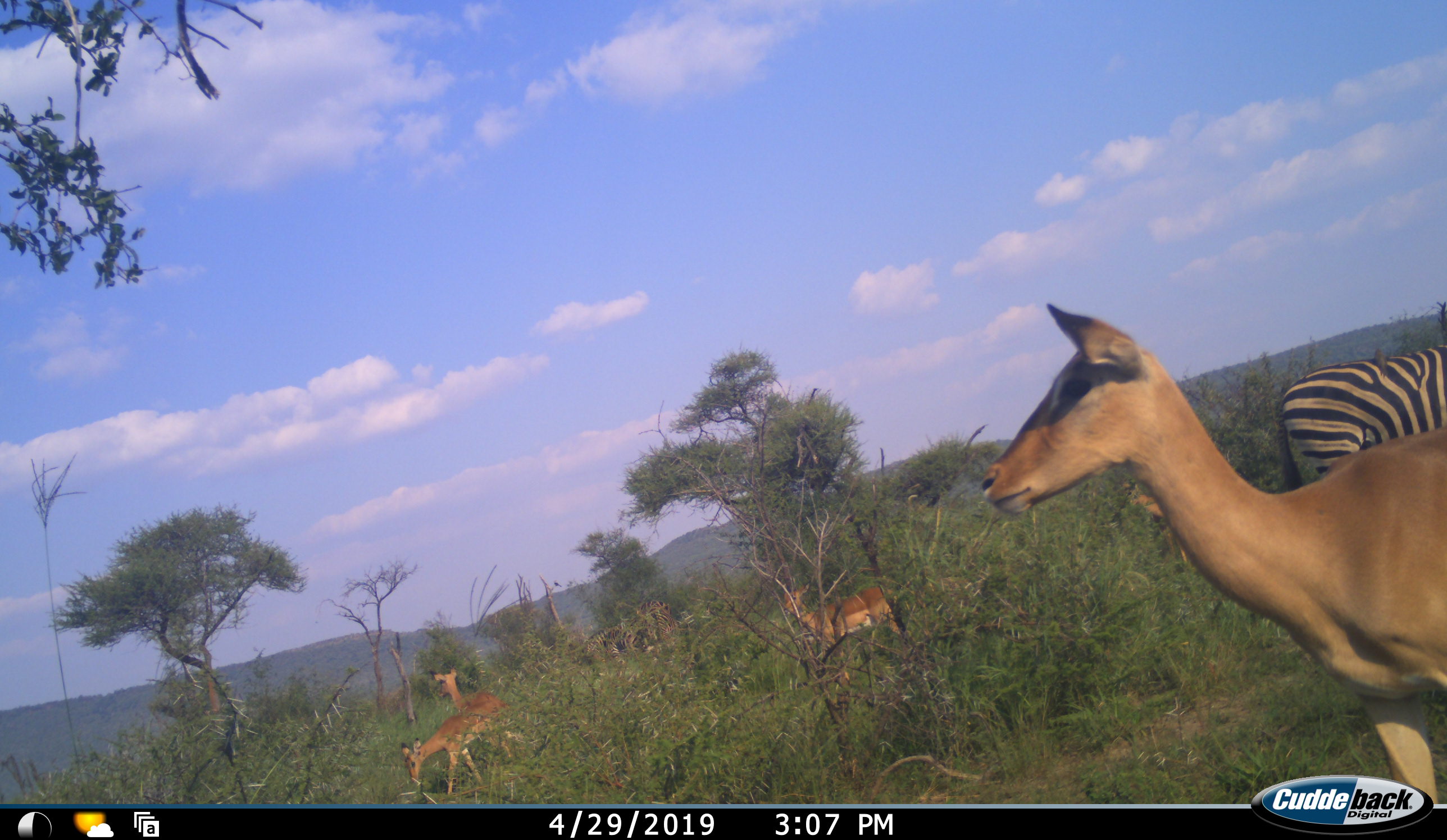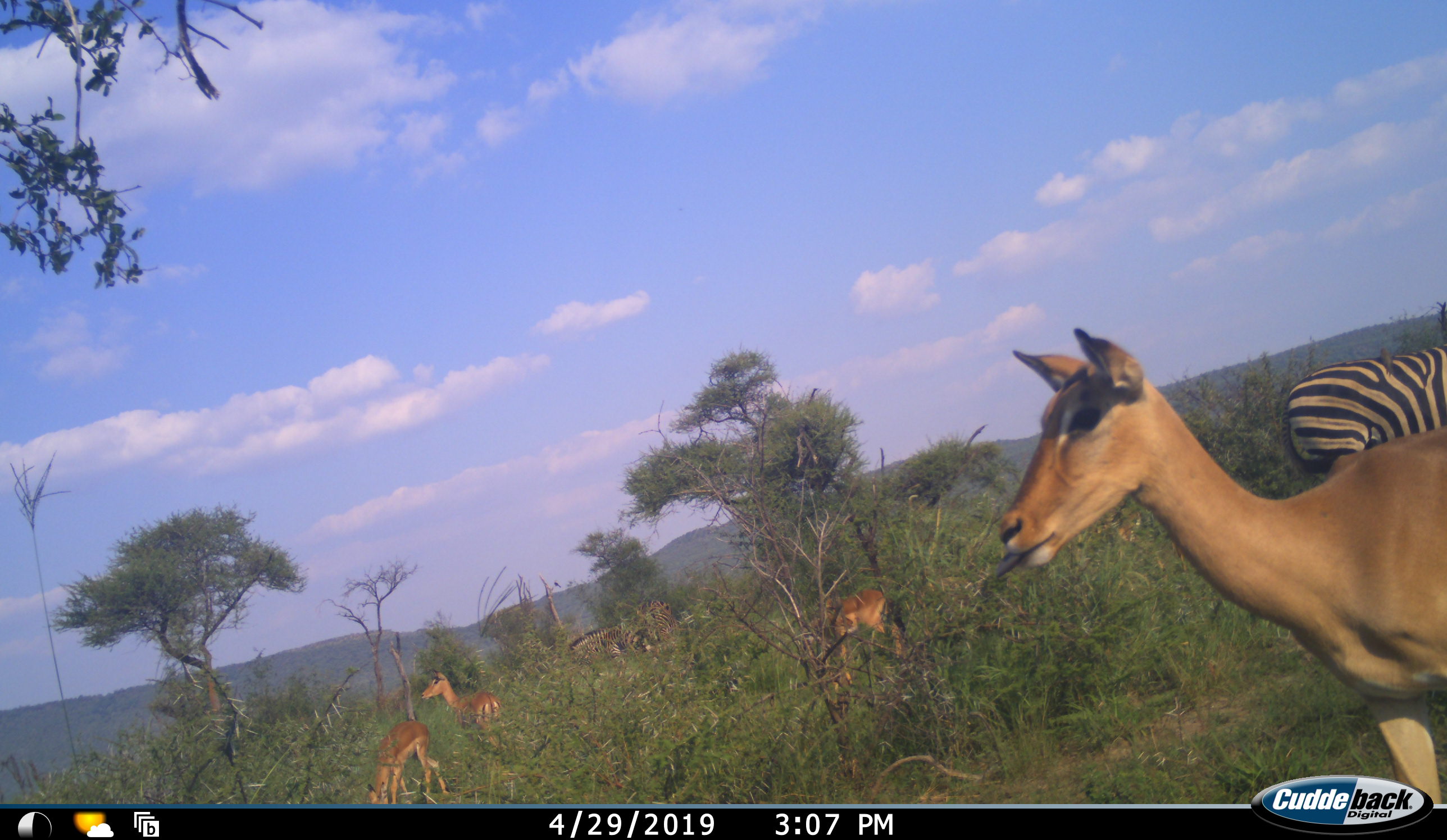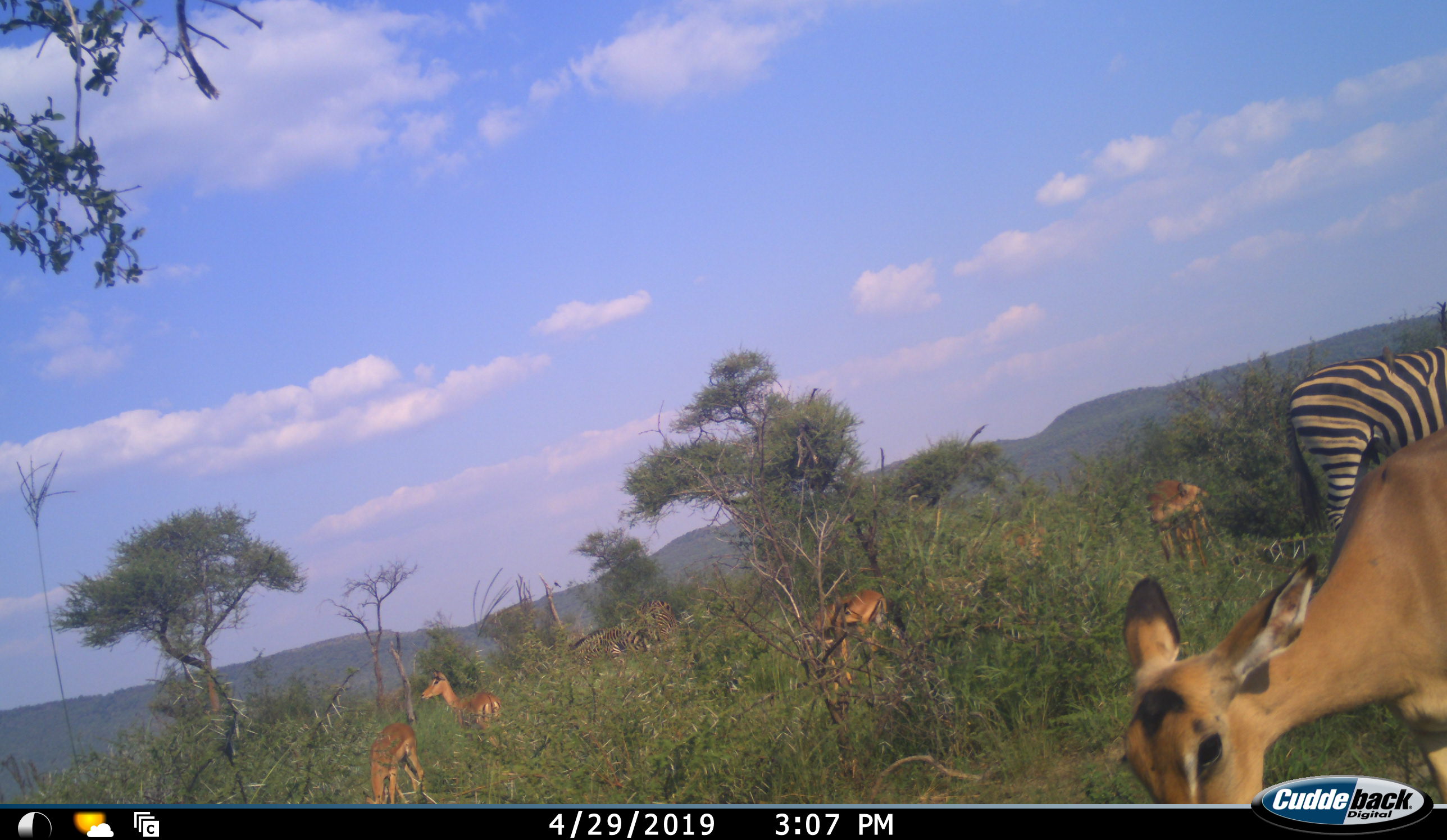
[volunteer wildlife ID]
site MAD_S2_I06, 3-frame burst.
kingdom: Animalia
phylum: Chordata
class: Mammalia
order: Artiodactyla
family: Bovidae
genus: Aepyceros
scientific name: Aepyceros melampus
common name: impala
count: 5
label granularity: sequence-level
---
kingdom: Animalia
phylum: Chordata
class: Mammalia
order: Perissodactyla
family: Equidae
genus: Equus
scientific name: Equus quagga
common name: plains zebra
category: zebraplains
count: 3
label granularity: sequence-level